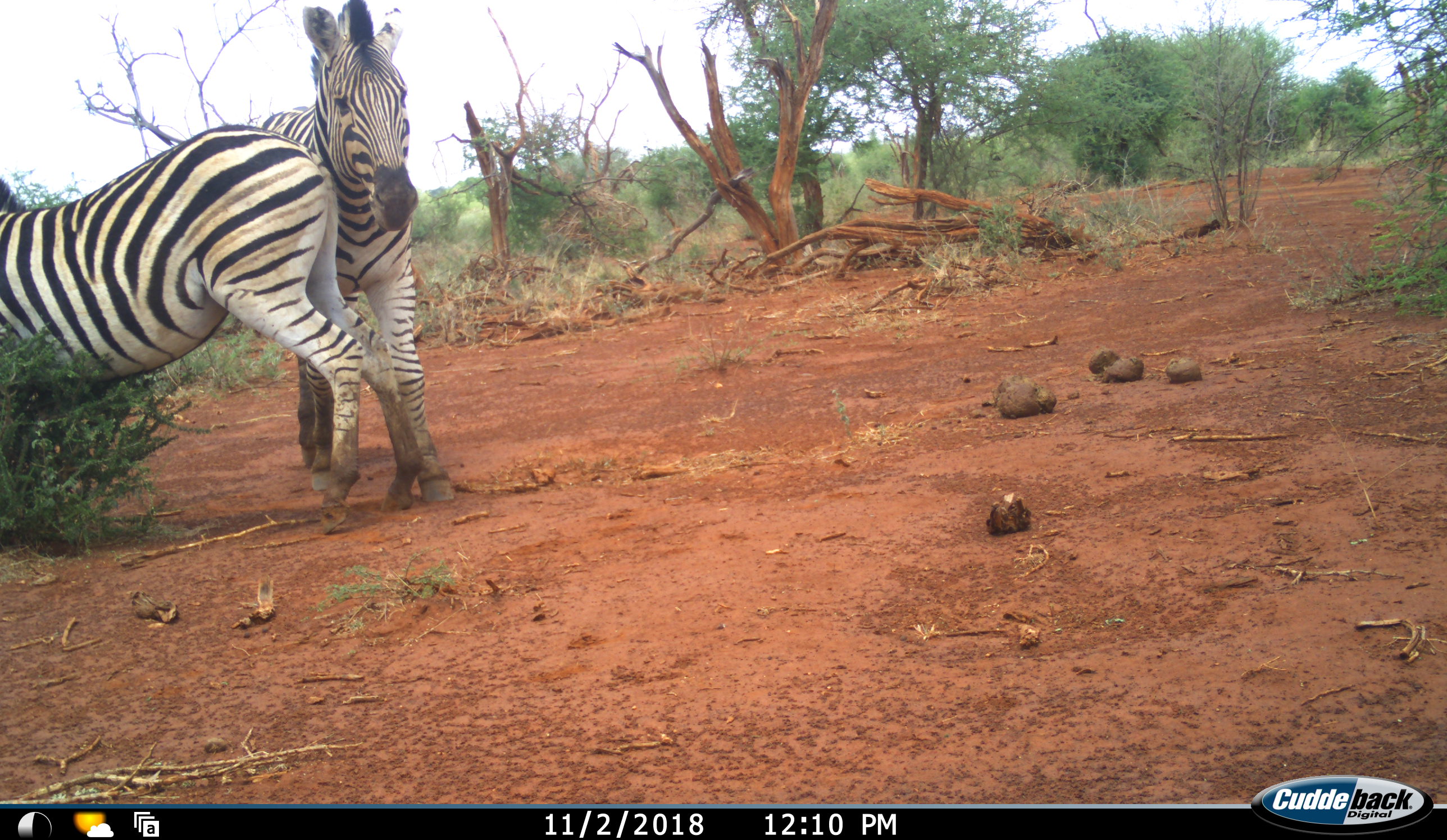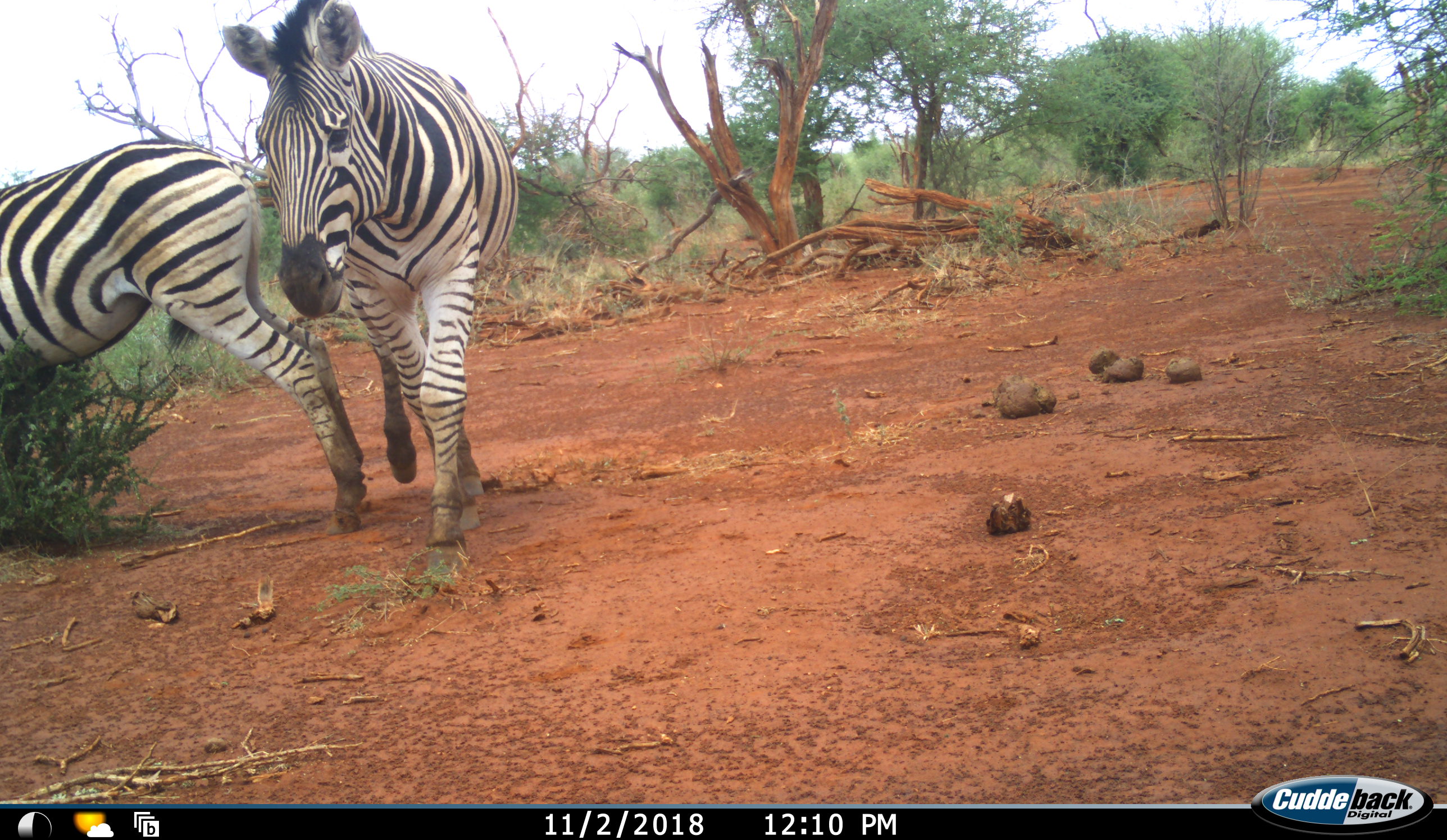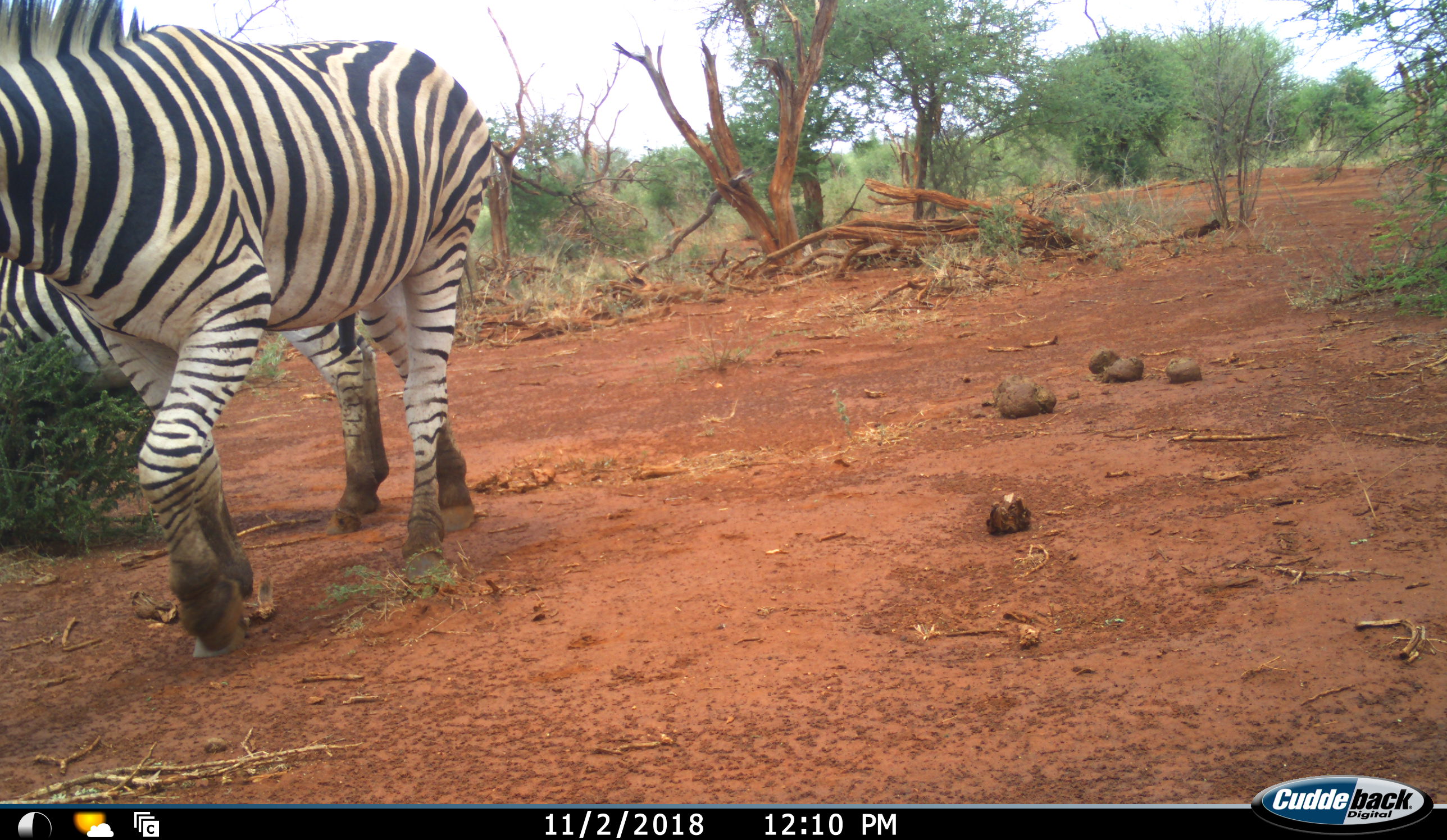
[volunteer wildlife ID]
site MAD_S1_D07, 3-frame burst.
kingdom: Animalia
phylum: Chordata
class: Mammalia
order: Perissodactyla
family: Equidae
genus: Equus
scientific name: Equus quagga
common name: plains zebra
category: zebraplains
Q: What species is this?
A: Zebraplains (plains zebra) (Equus quagga).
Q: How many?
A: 2.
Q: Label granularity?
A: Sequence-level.